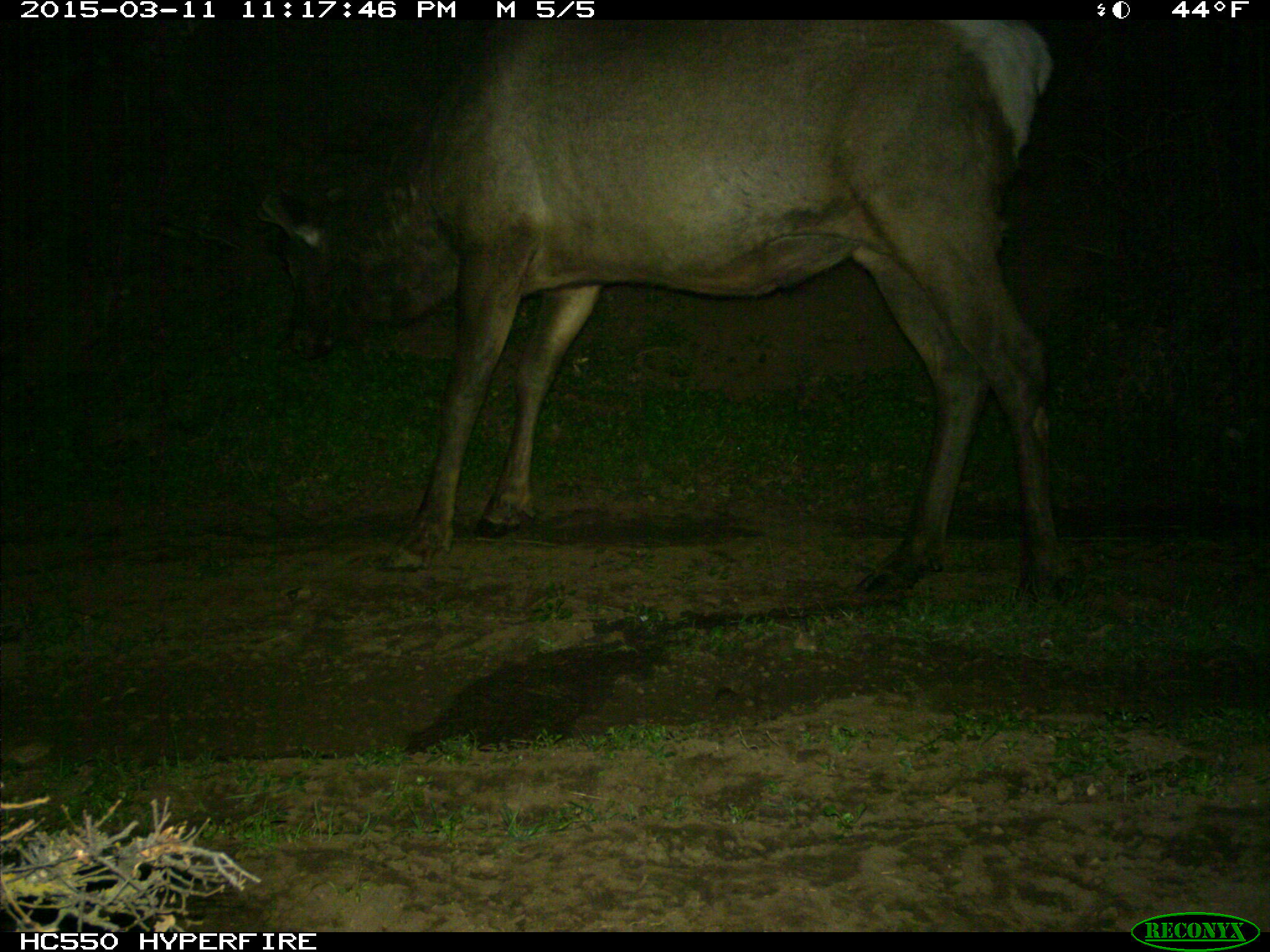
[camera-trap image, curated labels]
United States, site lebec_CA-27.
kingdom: Animalia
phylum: Chordata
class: Mammalia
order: Artiodactyla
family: Cervidae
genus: Cervus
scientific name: Cervus canadensis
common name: elk